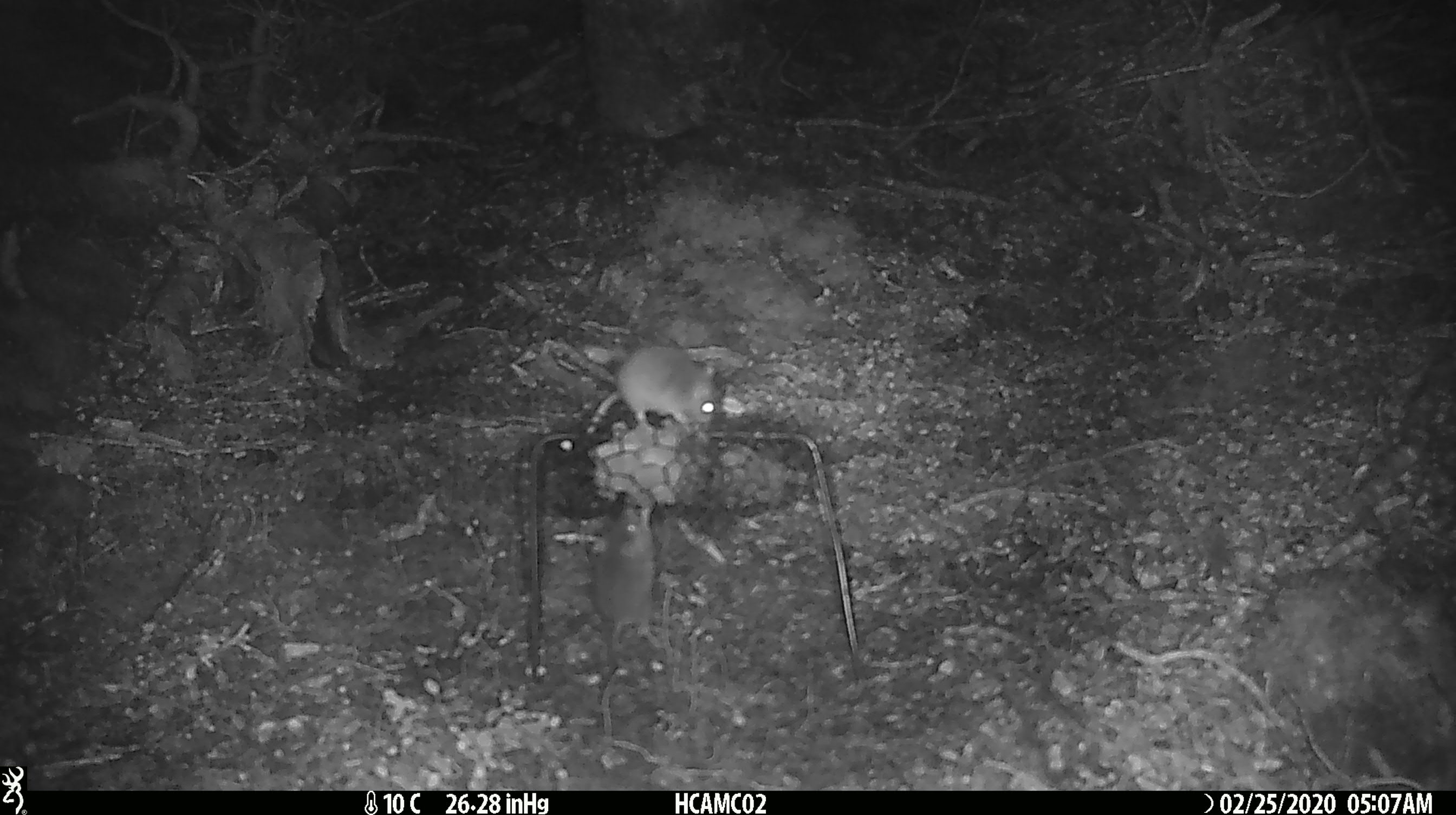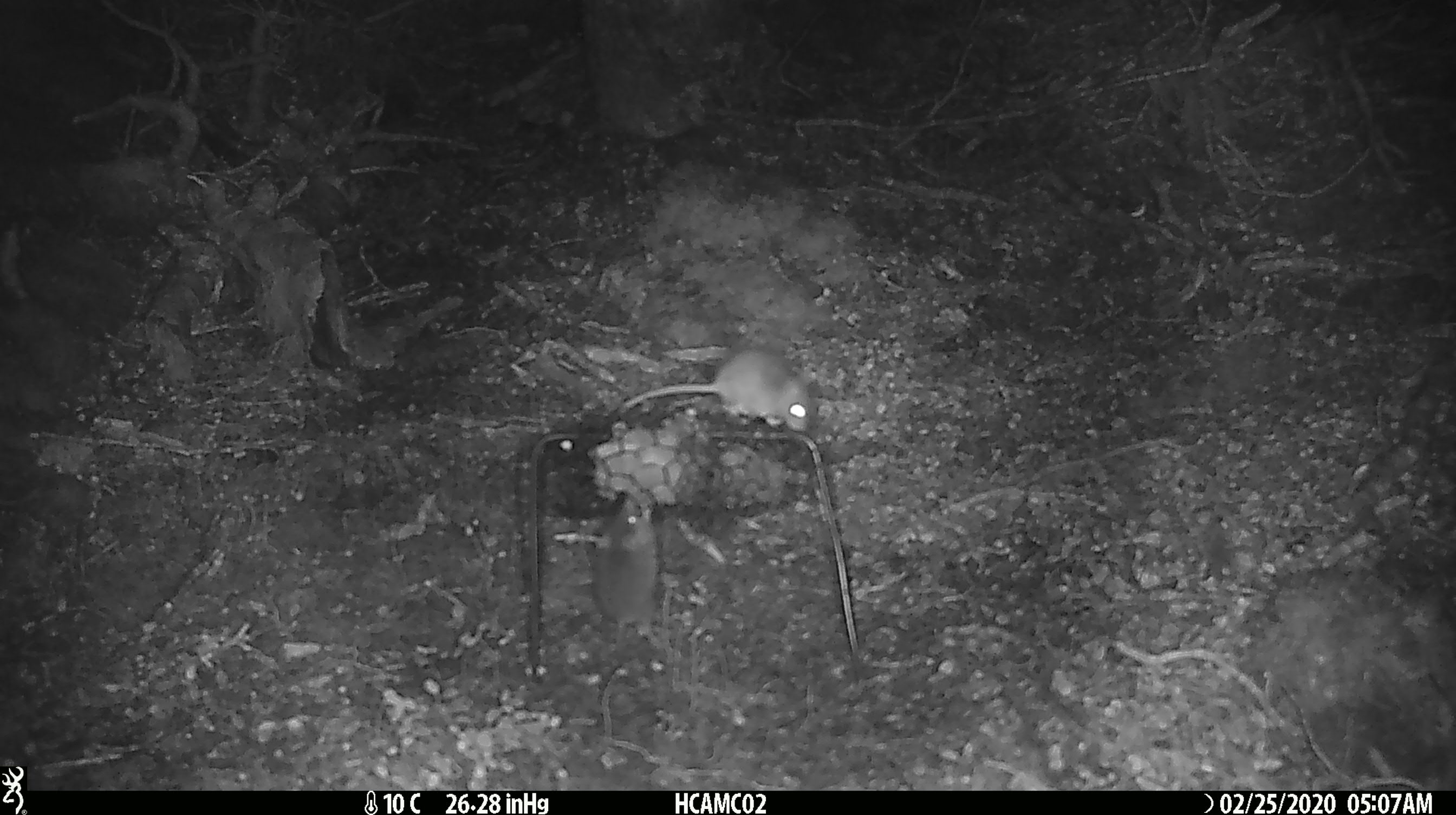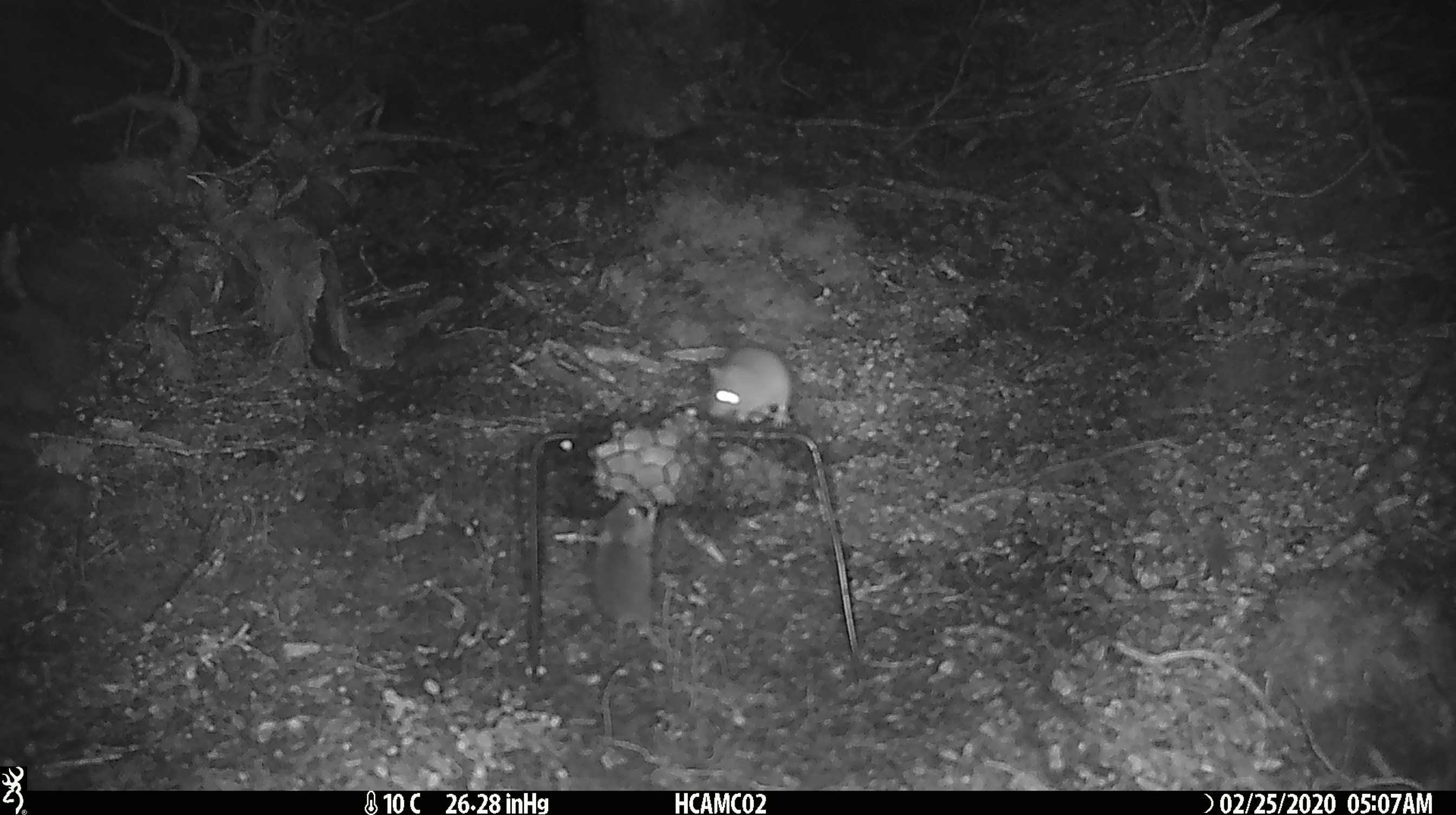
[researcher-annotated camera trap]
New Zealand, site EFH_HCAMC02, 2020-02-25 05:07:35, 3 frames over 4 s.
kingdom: Animalia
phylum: Chordata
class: Mammalia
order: Rodentia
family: Muridae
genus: Mus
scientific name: Mus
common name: mouse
Mouse (Mus).